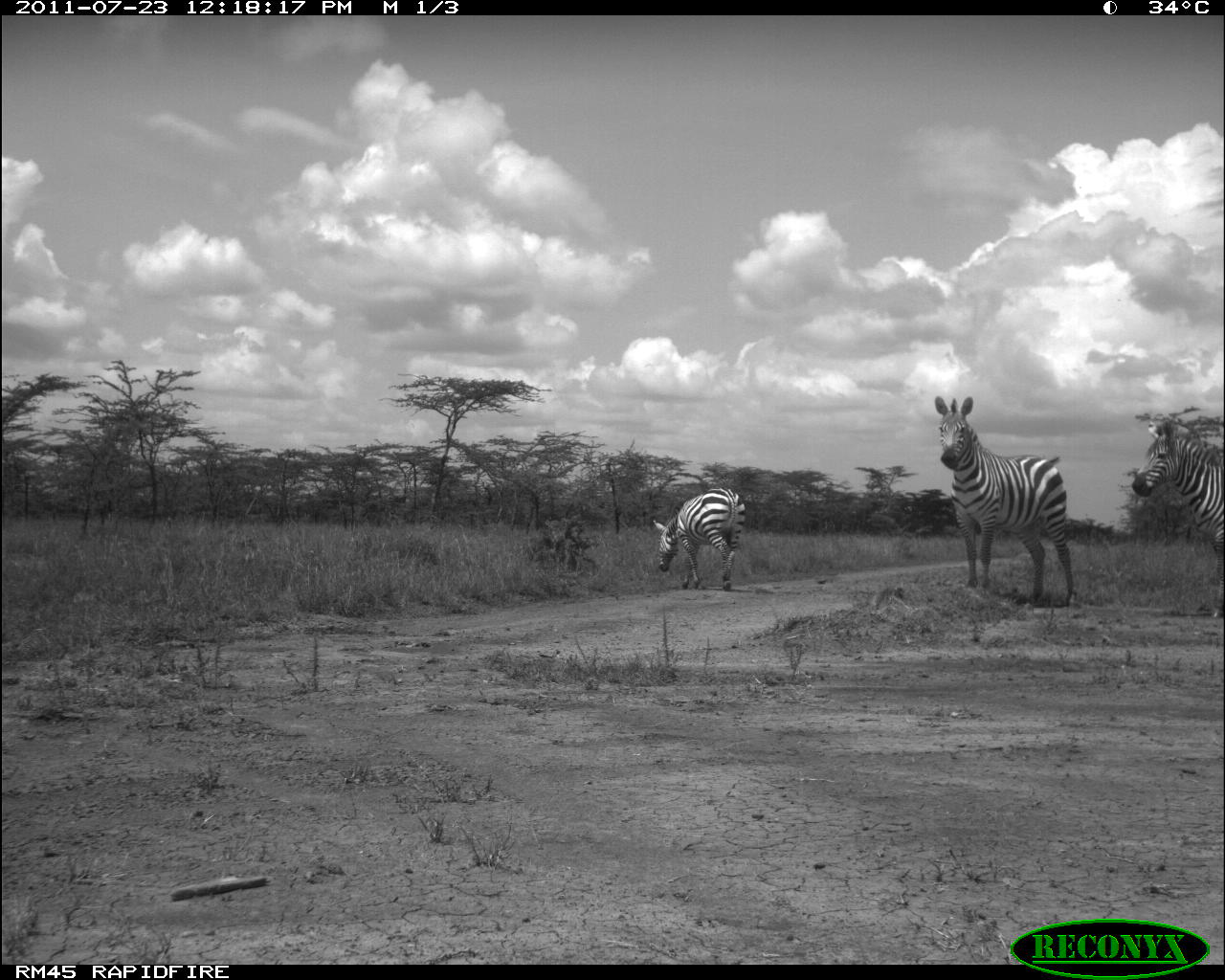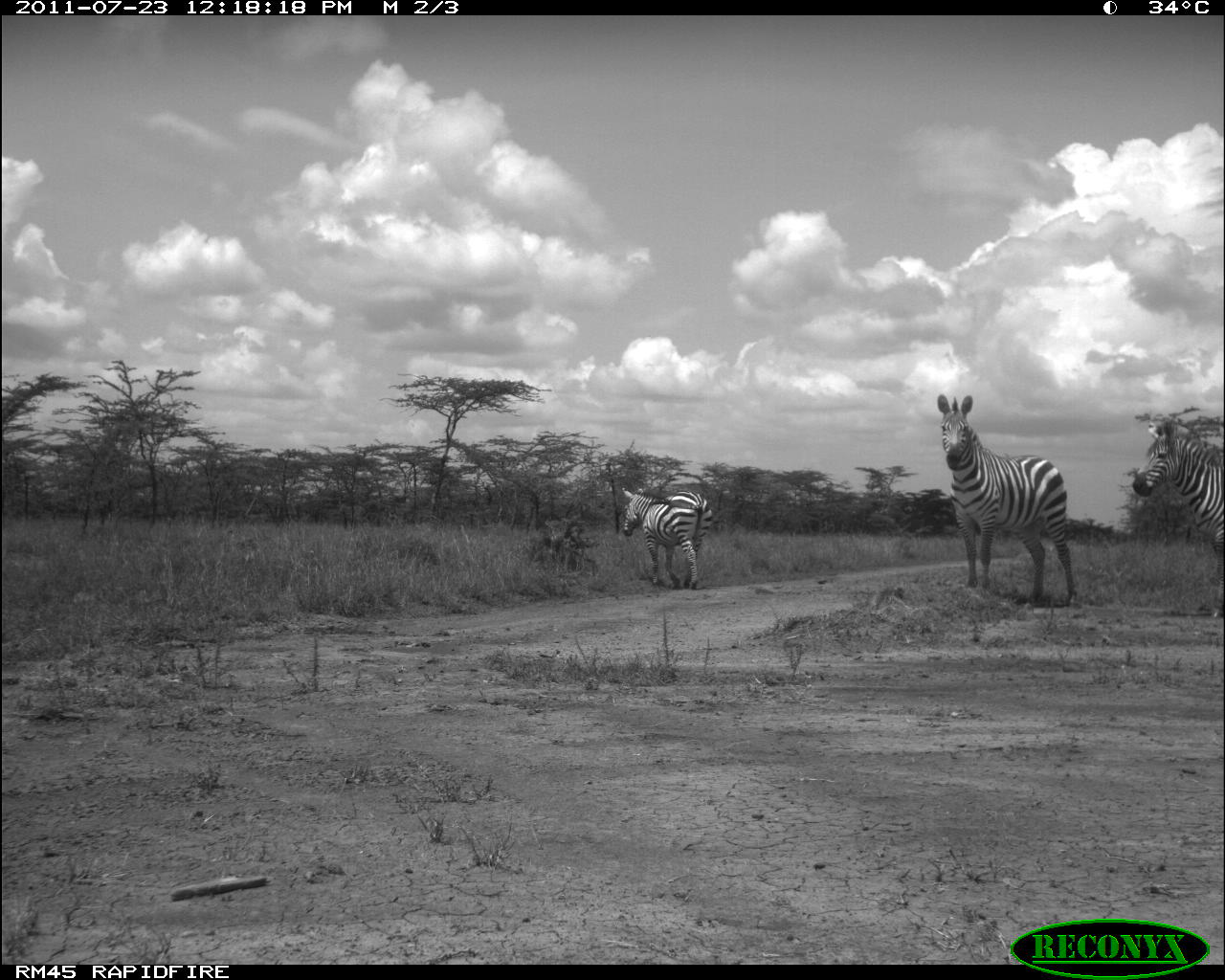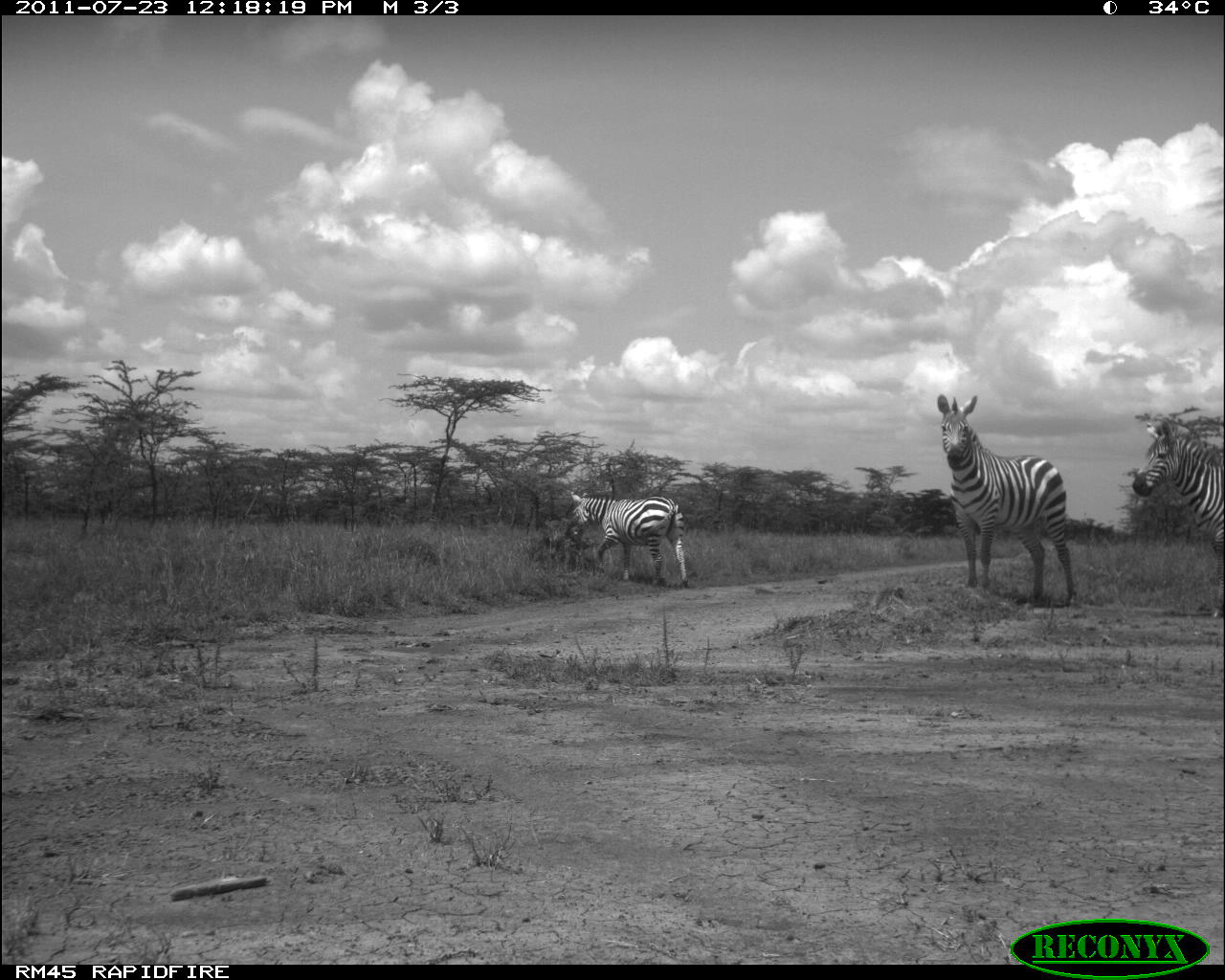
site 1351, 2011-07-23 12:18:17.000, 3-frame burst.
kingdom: Animalia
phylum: Chordata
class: Mammalia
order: Perissodactyla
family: Equidae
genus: Equus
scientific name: Equus quagga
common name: plains zebra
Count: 3.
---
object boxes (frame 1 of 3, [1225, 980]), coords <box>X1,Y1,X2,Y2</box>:
equus quagga: <box>933,394,1075,604</box>; <box>1129,419,1219,616</box>; <box>652,486,745,589</box>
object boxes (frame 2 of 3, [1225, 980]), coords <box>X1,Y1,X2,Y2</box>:
equus quagga: <box>937,392,1077,604</box>; <box>1130,421,1219,617</box>; <box>621,484,710,592</box>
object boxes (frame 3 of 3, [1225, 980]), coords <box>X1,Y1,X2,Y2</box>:
equus quagga: <box>936,394,1075,602</box>; <box>1131,414,1220,614</box>; <box>566,490,687,584</box>